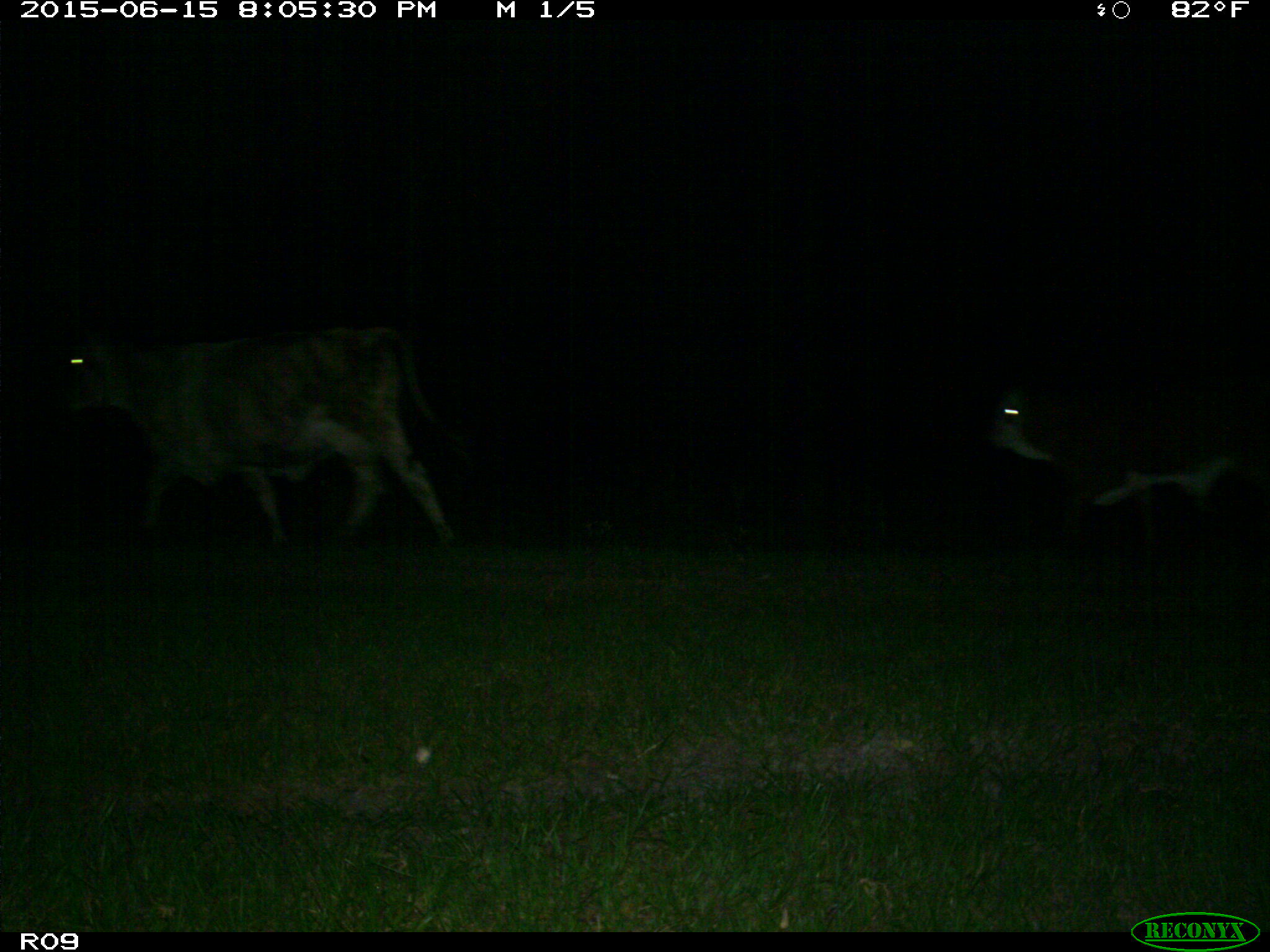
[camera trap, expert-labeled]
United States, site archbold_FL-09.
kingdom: Animalia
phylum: Chordata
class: Mammalia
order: Artiodactyla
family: Bovidae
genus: Bos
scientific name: Bos taurus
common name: domestic cow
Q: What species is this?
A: Bos taurus (domestic cow).